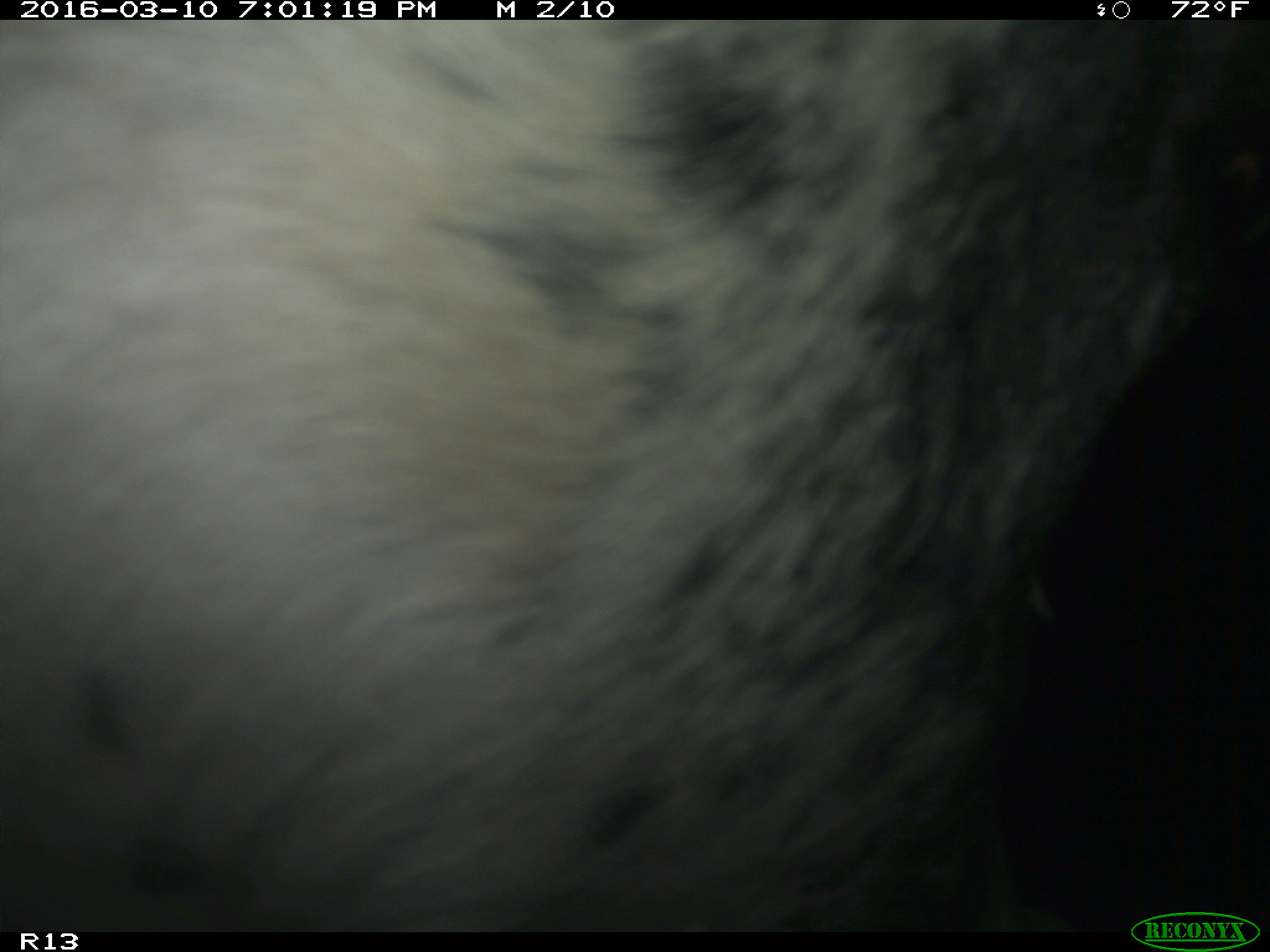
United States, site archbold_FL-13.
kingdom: Animalia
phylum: Chordata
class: Mammalia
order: Artiodactyla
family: Bovidae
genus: Bos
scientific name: Bos taurus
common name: domestic cow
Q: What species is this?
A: Bos taurus (domestic cow).